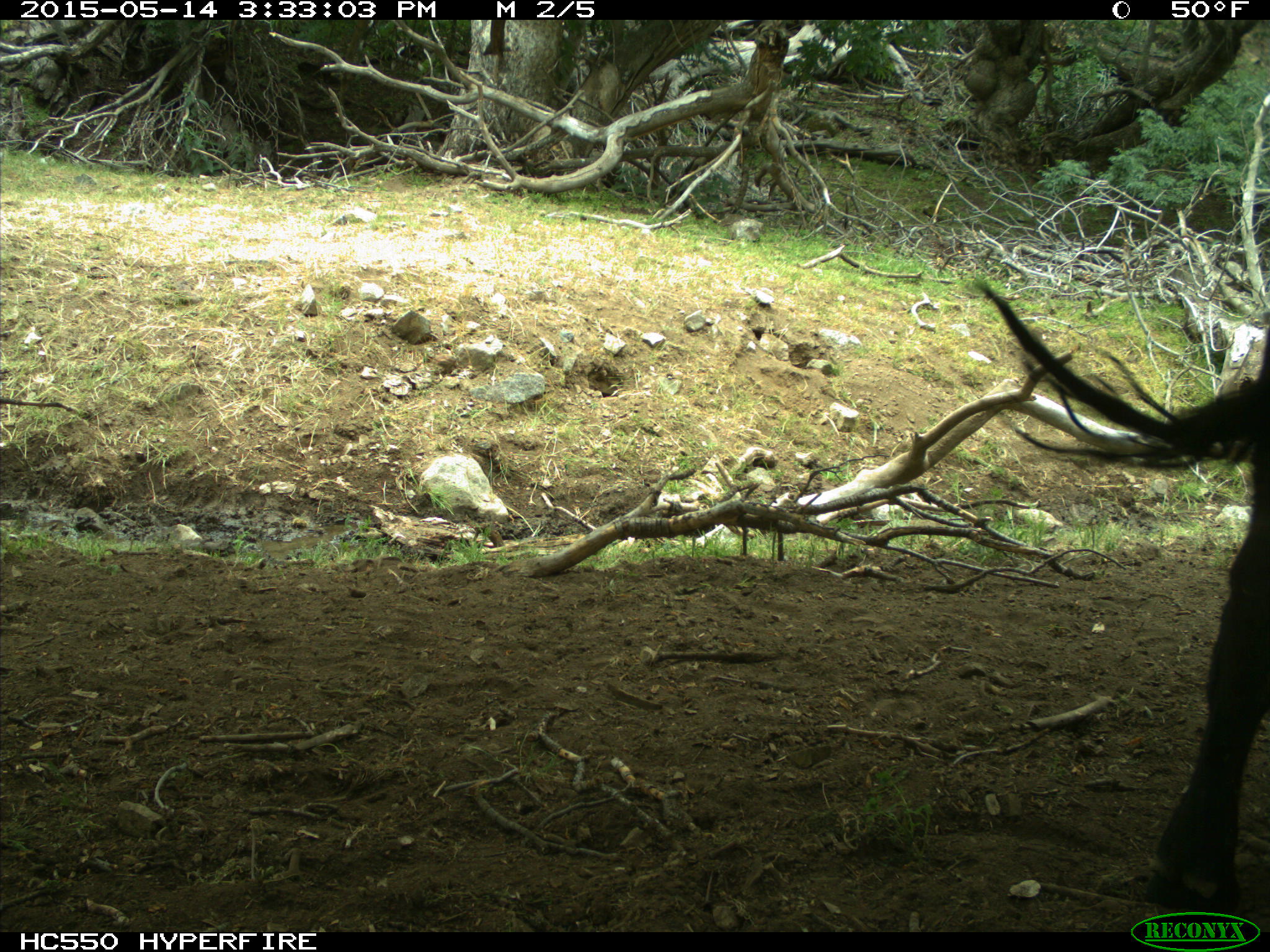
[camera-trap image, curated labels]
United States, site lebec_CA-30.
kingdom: Animalia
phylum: Chordata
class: Mammalia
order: Artiodactyla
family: Bovidae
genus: Bos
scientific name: Bos taurus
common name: domestic cow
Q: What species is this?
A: Bos taurus (domestic cow).